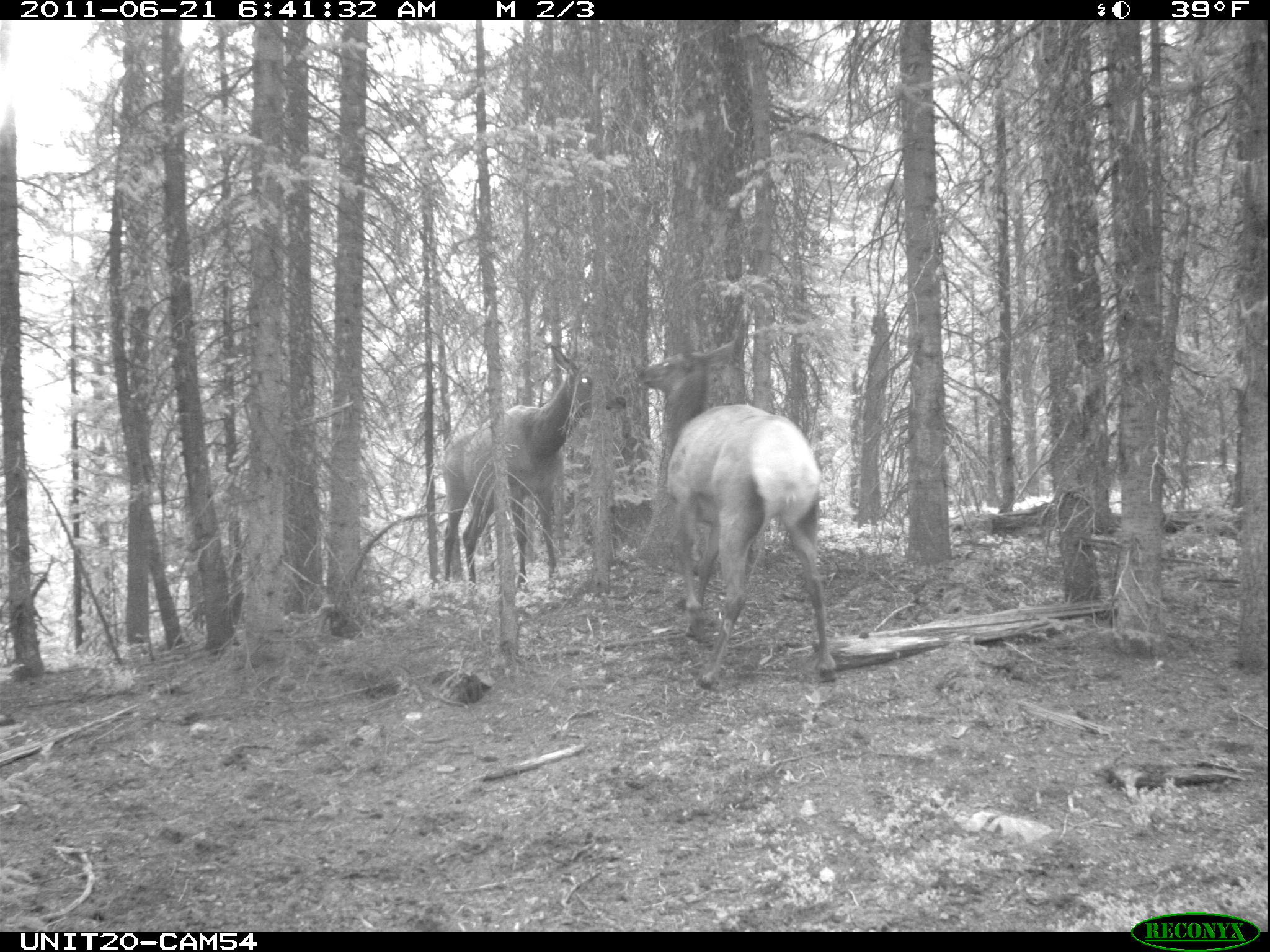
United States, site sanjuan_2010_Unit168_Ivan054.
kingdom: Animalia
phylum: Chordata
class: Mammalia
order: Artiodactyla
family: Cervidae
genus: Cervus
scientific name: Cervus elaphus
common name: red deer